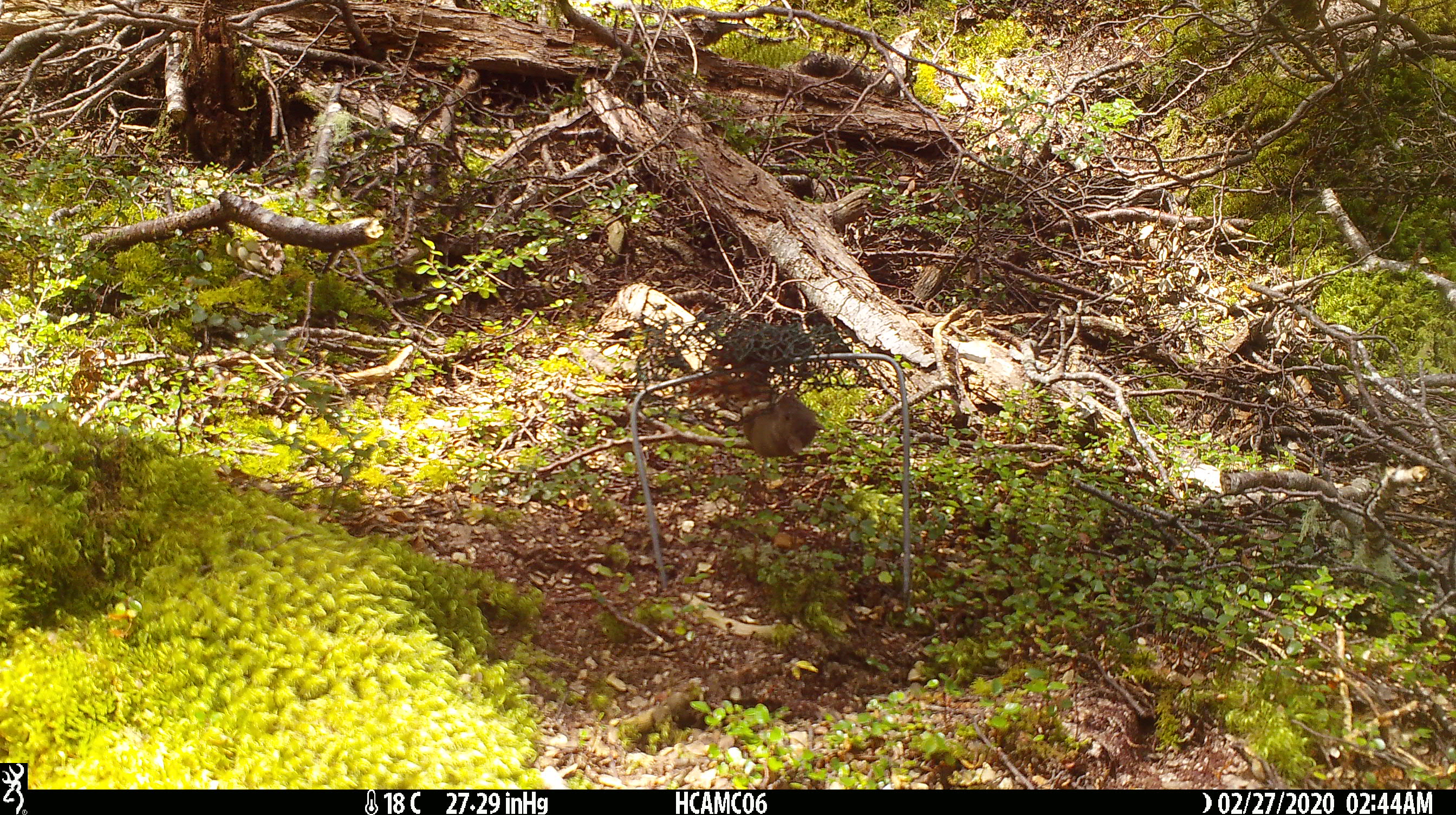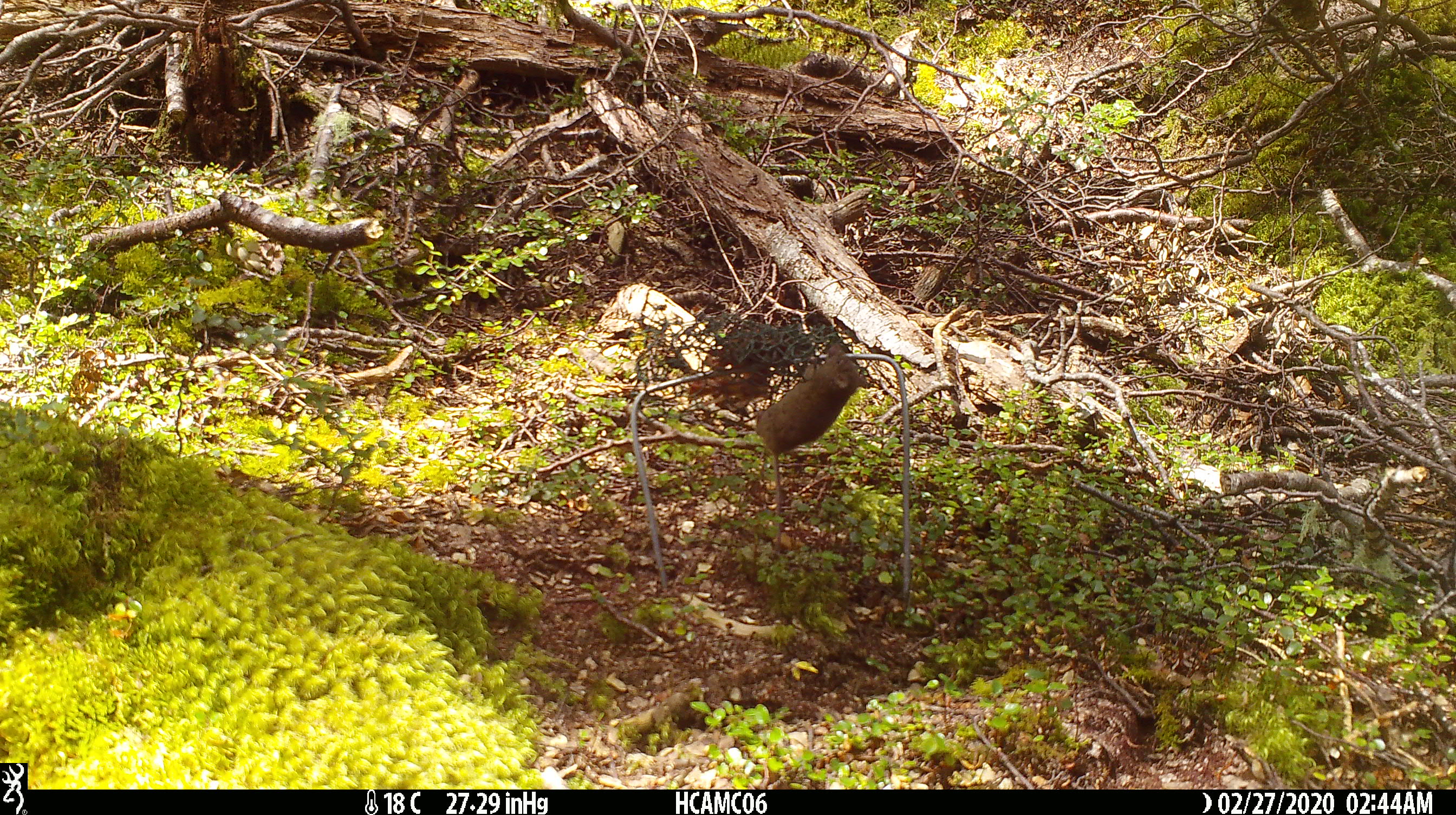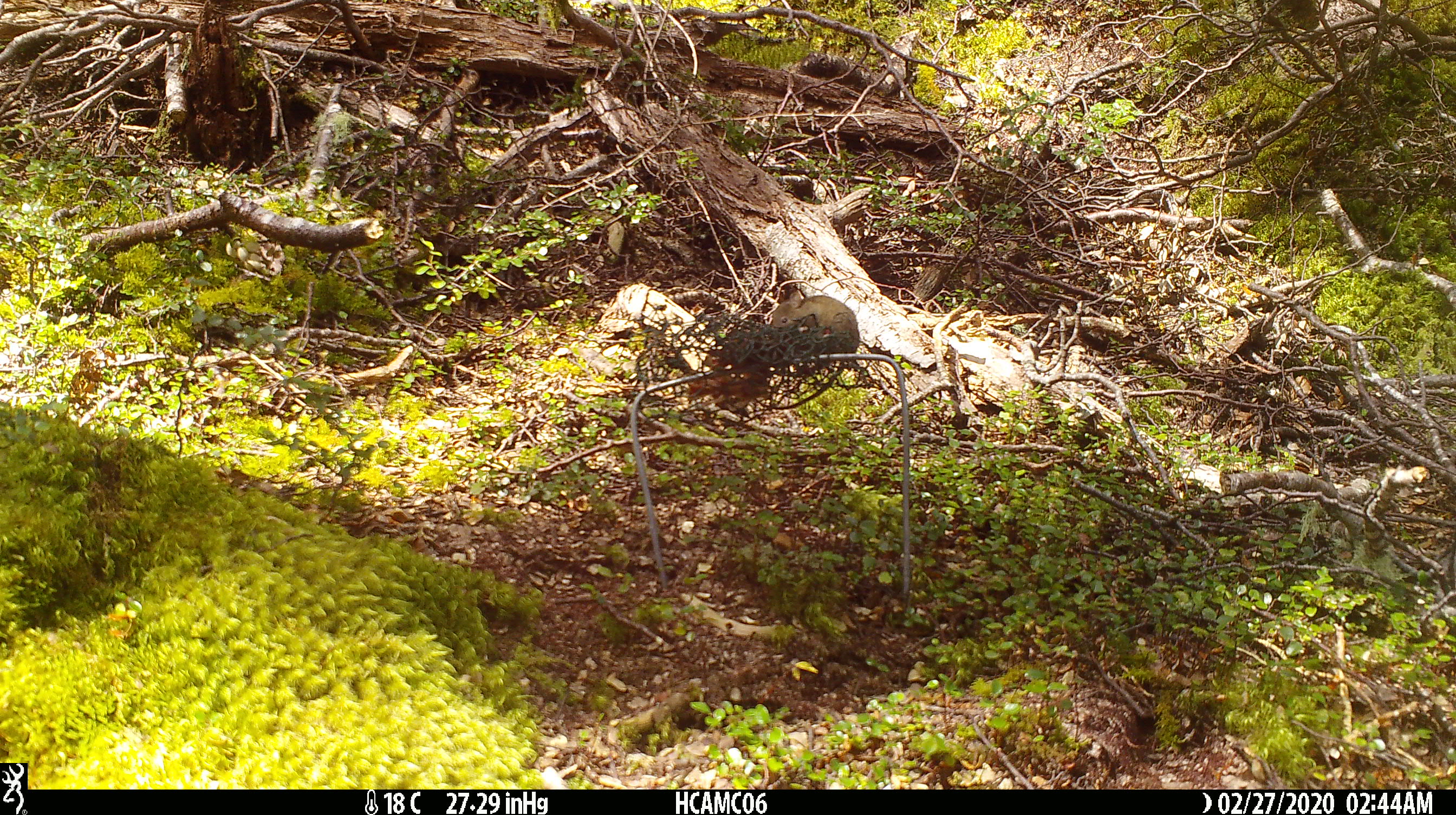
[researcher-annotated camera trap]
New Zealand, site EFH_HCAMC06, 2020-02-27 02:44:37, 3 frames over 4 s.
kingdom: Animalia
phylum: Chordata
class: Mammalia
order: Rodentia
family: Muridae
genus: Mus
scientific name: Mus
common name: mouse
Mouse (Mus).